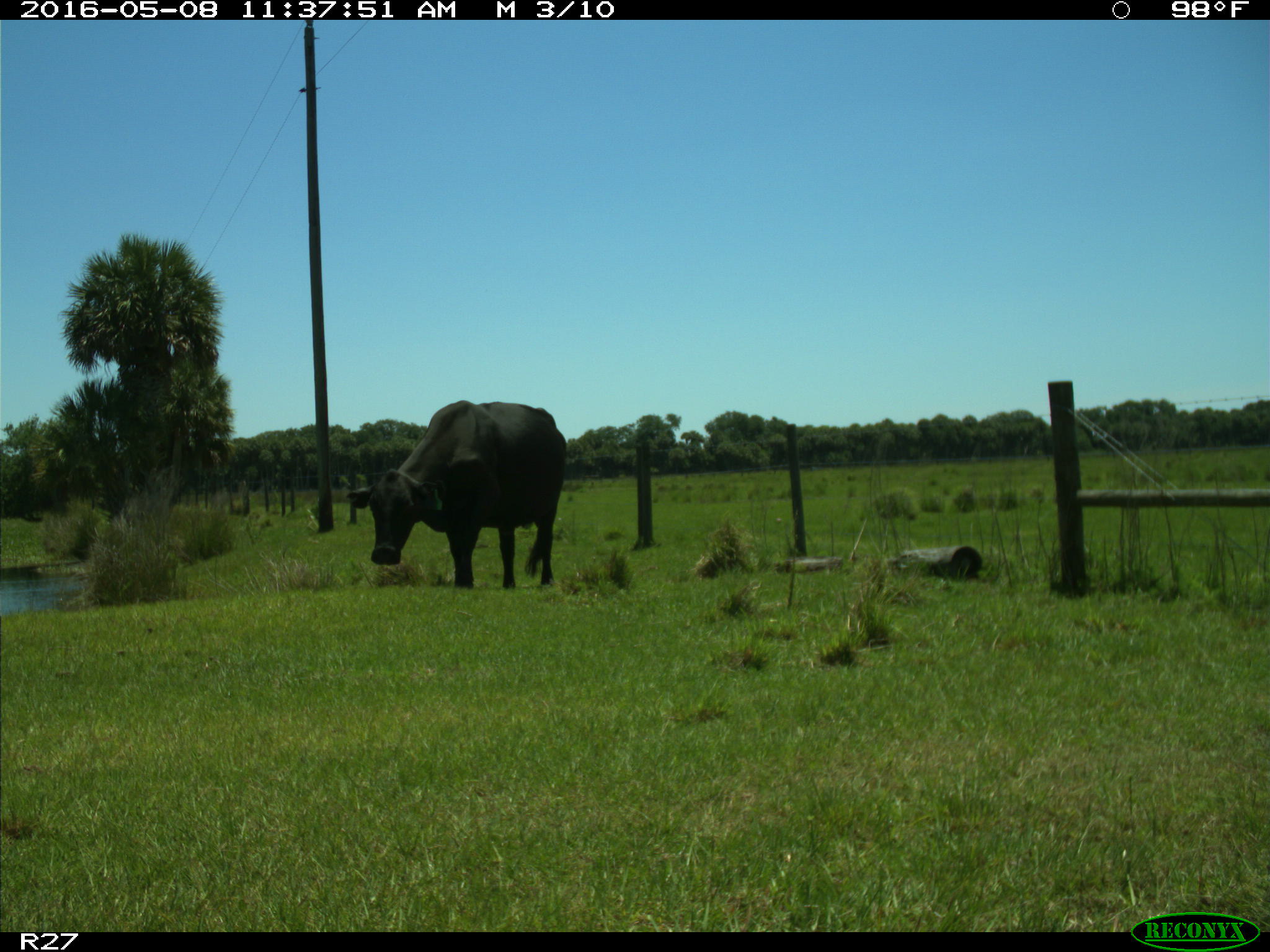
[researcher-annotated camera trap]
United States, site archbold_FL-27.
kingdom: Animalia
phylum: Chordata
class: Mammalia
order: Artiodactyla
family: Bovidae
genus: Bos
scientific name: Bos taurus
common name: domestic cow